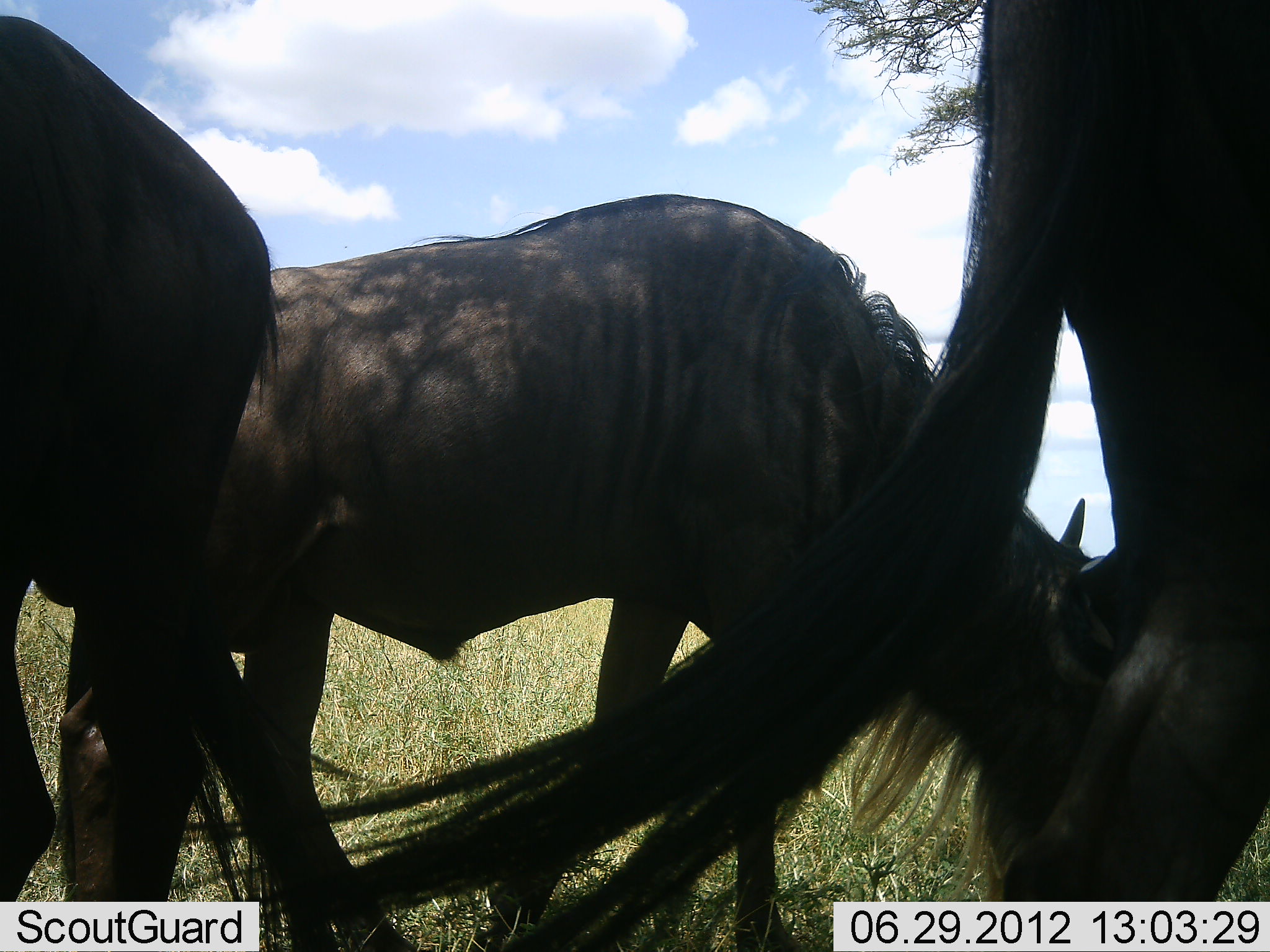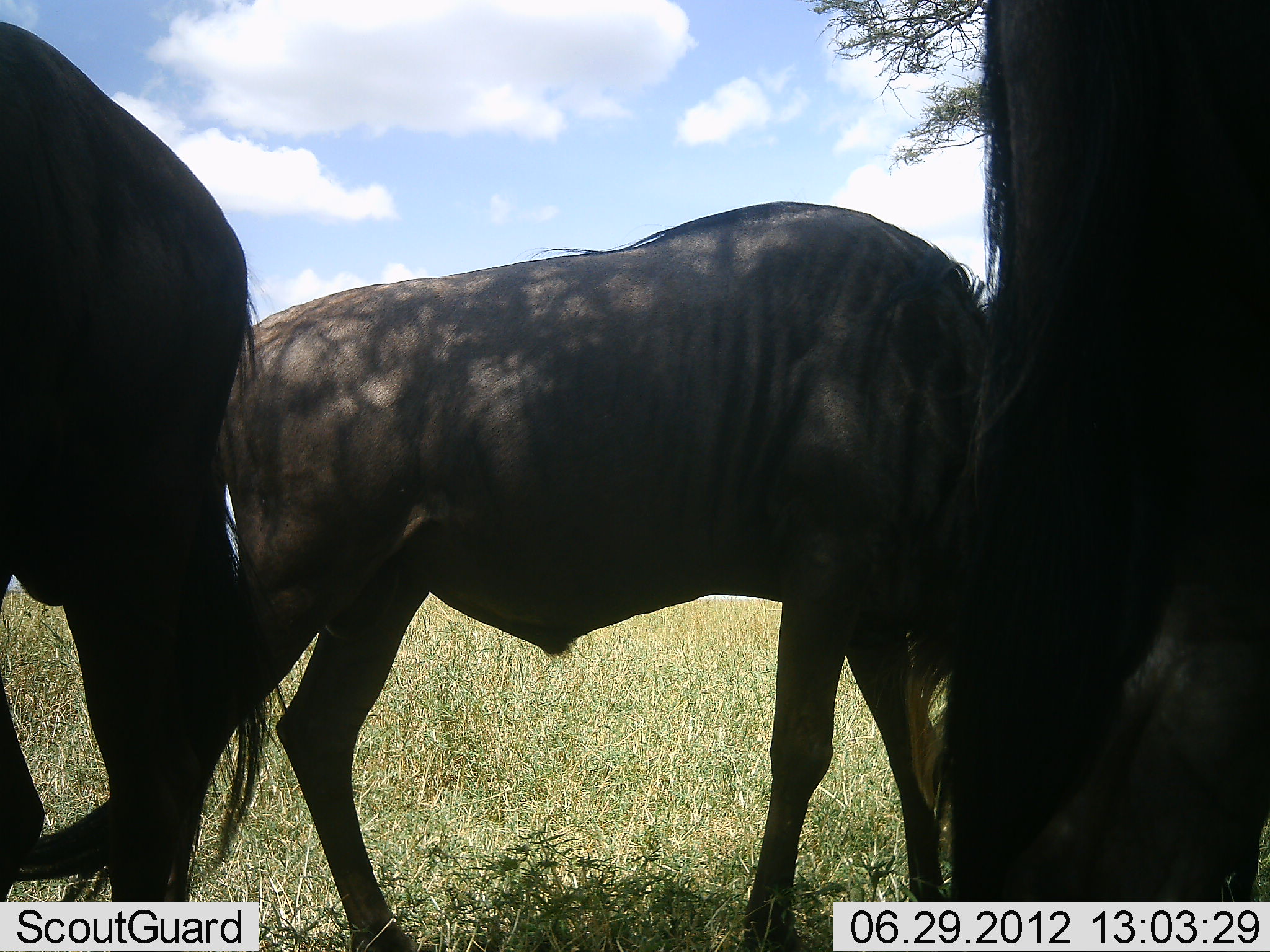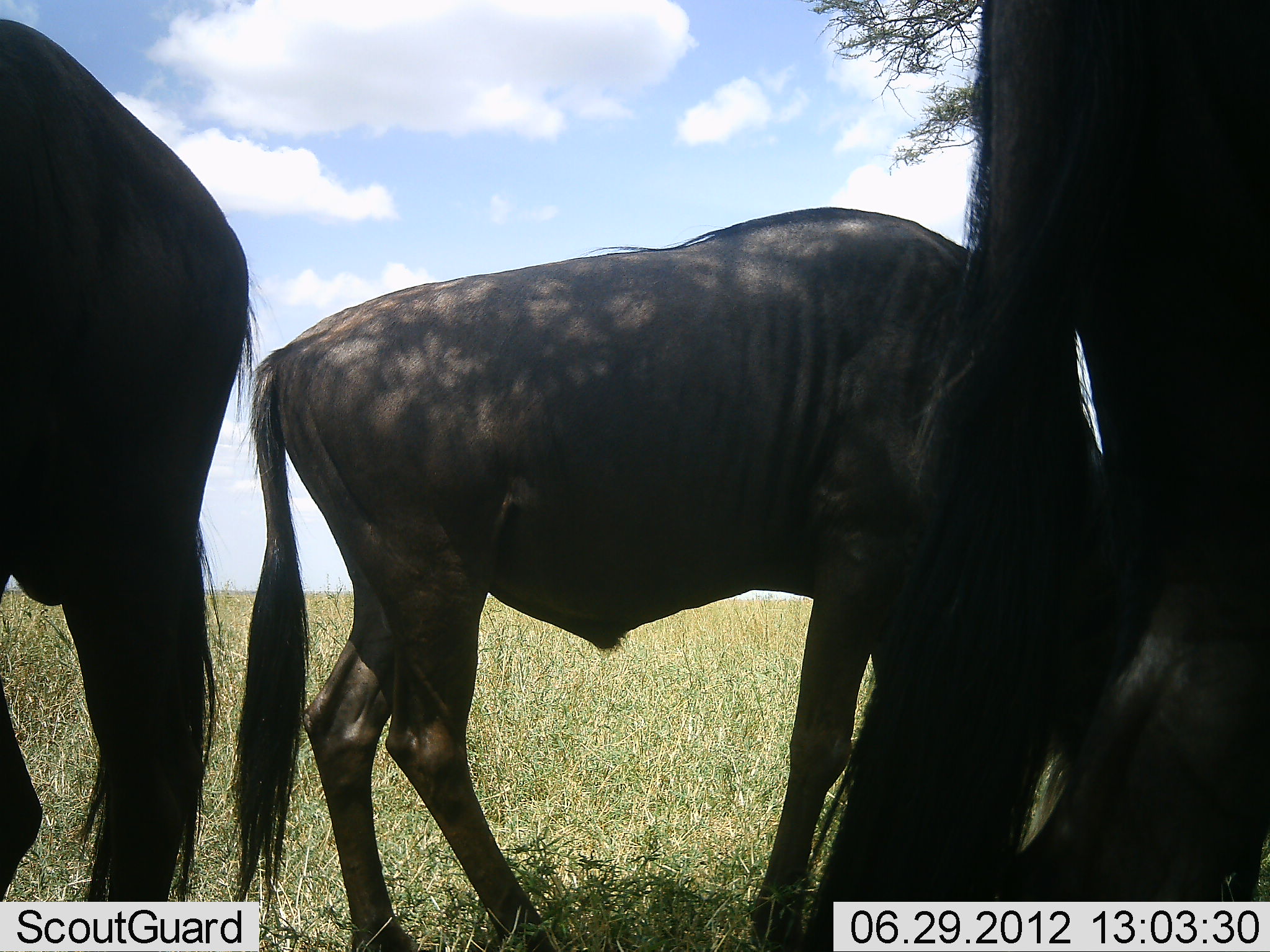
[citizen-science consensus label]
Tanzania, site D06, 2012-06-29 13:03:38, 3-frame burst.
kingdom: Animalia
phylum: Chordata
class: Mammalia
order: Artiodactyla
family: Bovidae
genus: Connochaetes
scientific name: Connochaetes taurinus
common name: blue wildebeest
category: wildebeest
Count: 3.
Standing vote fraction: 50%.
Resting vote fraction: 0%.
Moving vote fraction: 30%.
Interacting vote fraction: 0%.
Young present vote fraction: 0%.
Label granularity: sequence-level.